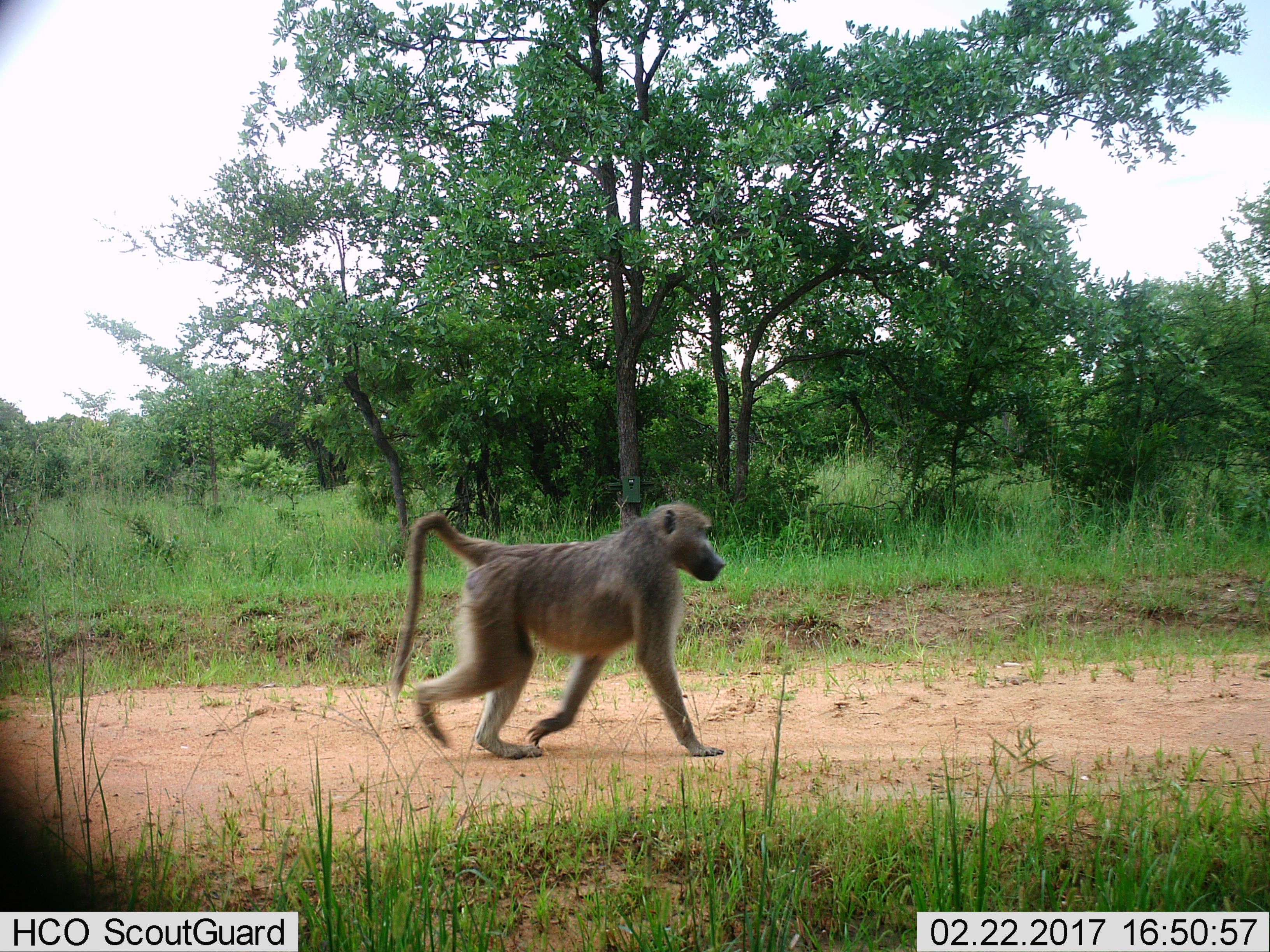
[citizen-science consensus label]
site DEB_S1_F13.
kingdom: Animalia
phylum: Chordata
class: Mammalia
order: Primates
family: Cercopithecidae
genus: Papio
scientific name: Papio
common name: baboon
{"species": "baboon (Papio)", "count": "1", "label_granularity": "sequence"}